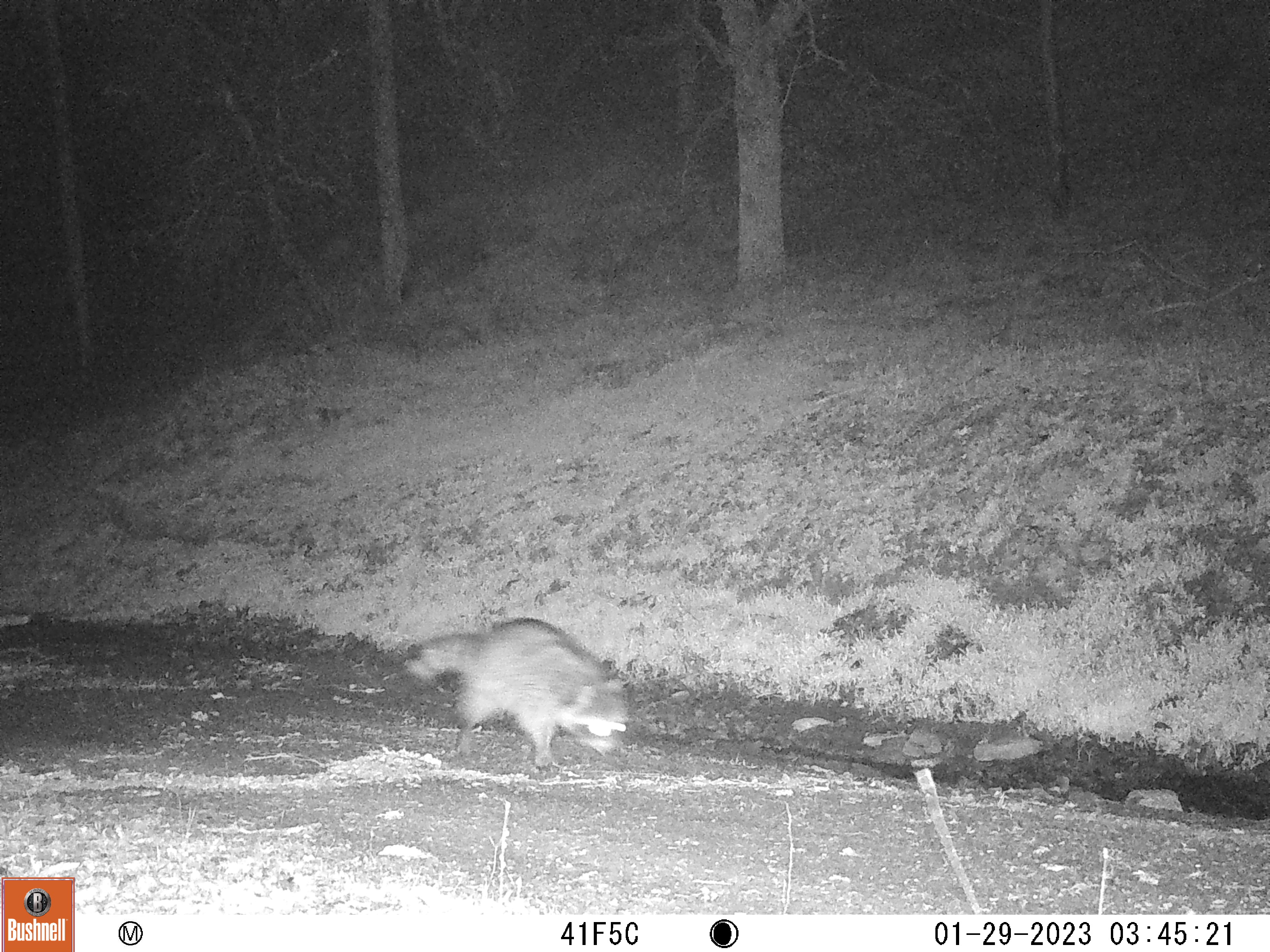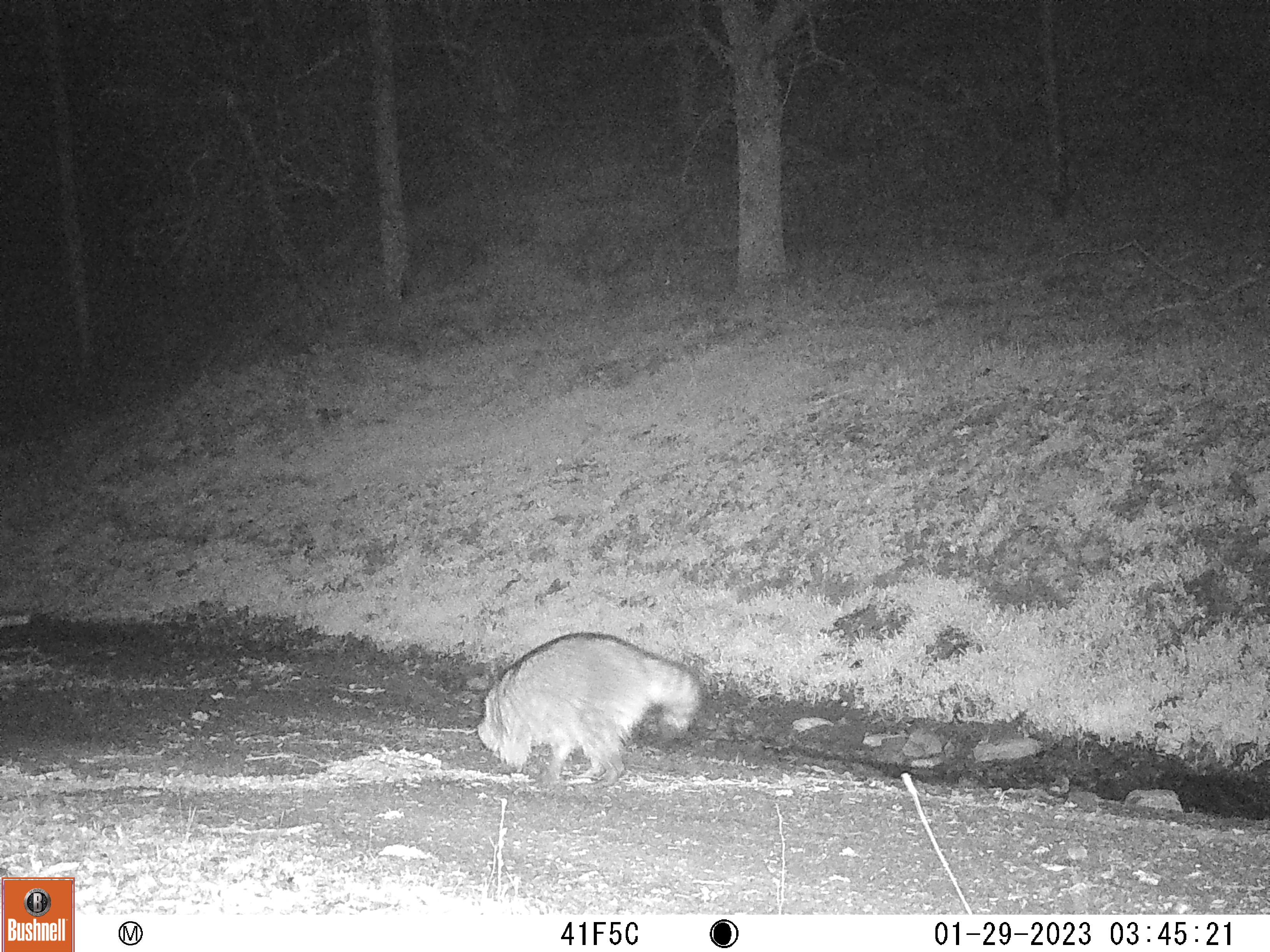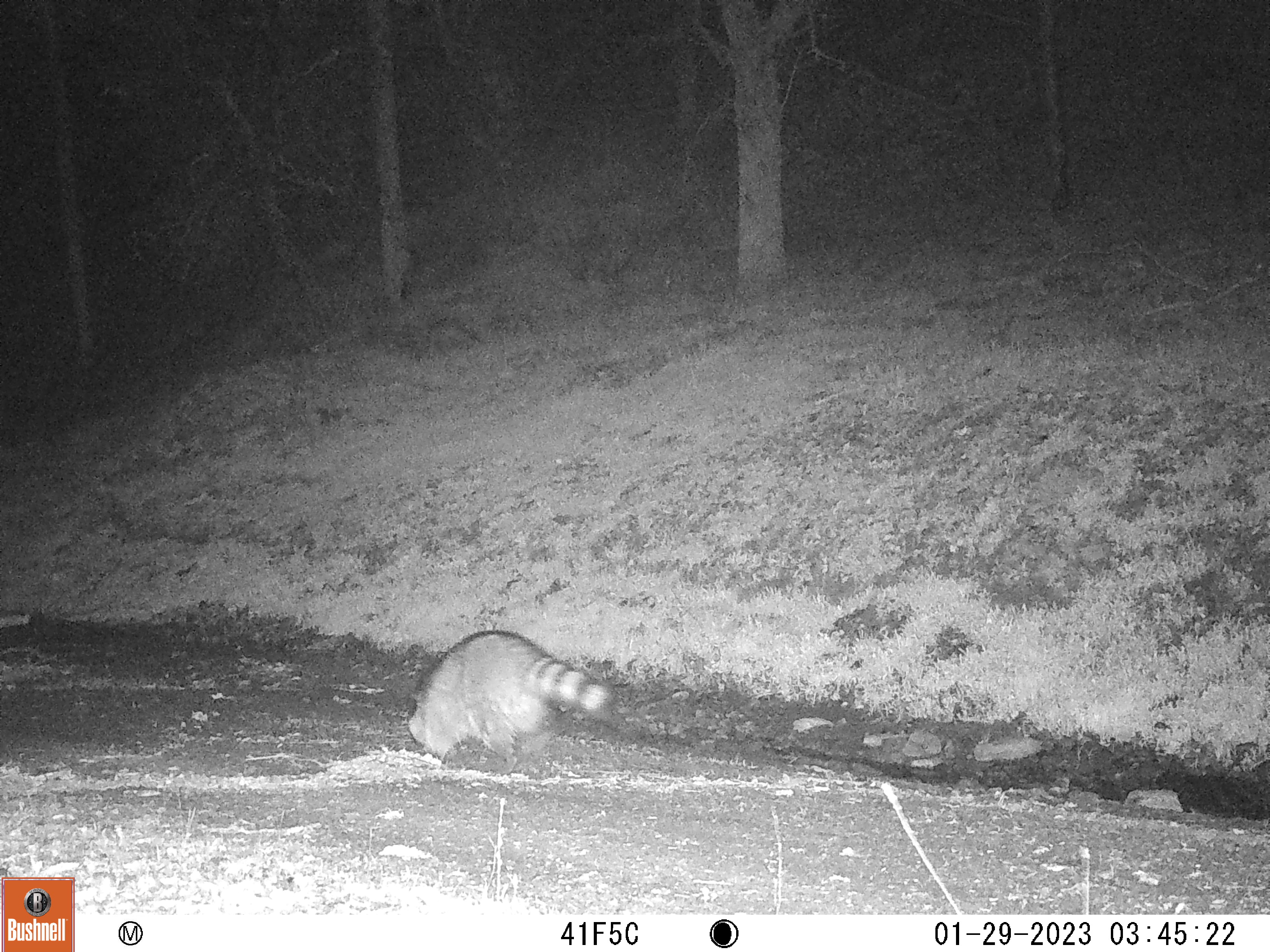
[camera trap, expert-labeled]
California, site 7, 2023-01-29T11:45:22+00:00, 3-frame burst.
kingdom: Animalia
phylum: Chordata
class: Mammalia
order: Carnivora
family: Procyonidae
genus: Procyon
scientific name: Procyon lotor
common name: raccoon